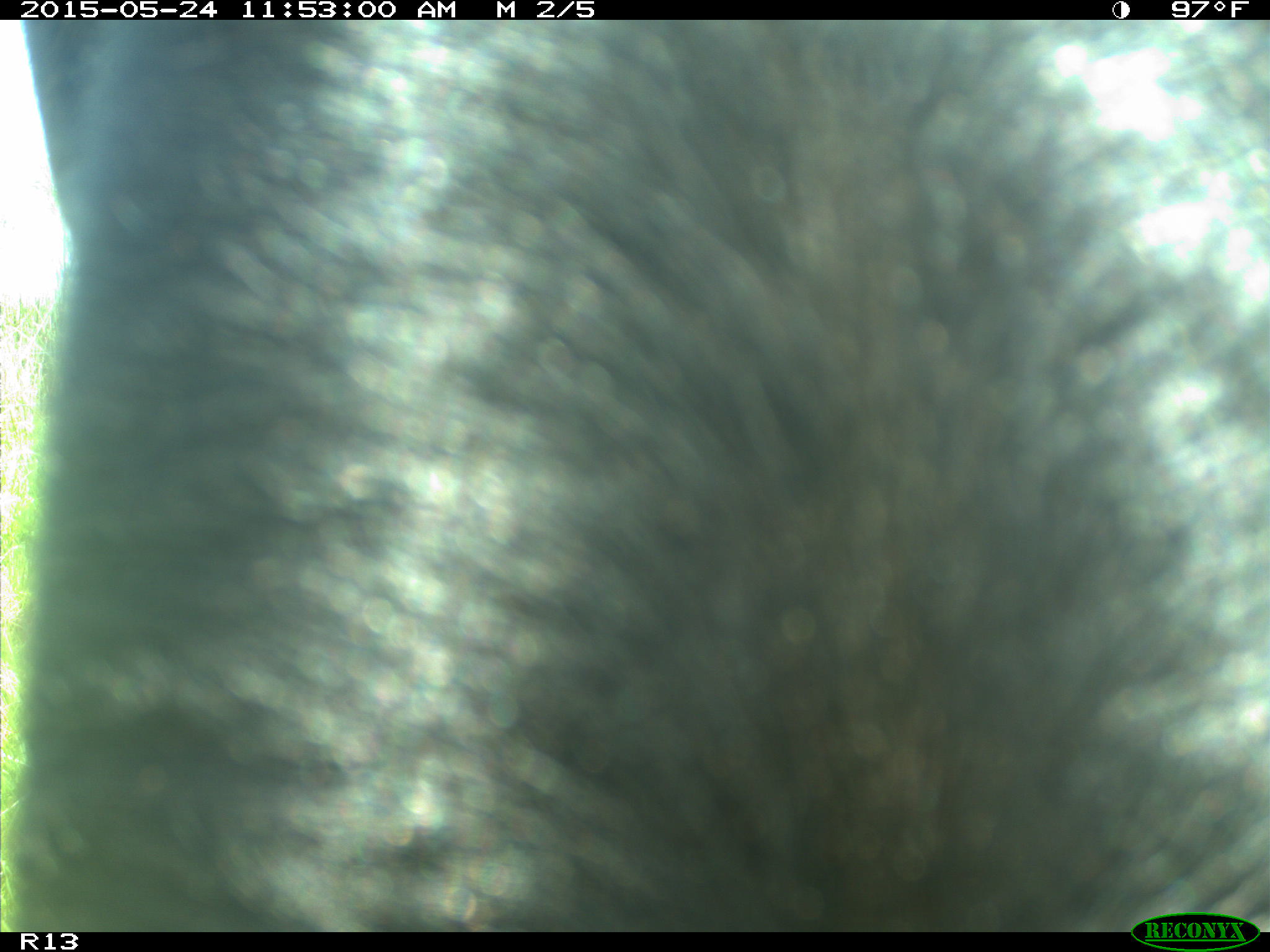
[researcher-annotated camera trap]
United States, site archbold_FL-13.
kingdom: Animalia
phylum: Chordata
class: Mammalia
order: Artiodactyla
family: Bovidae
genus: Bos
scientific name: Bos taurus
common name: domestic cow